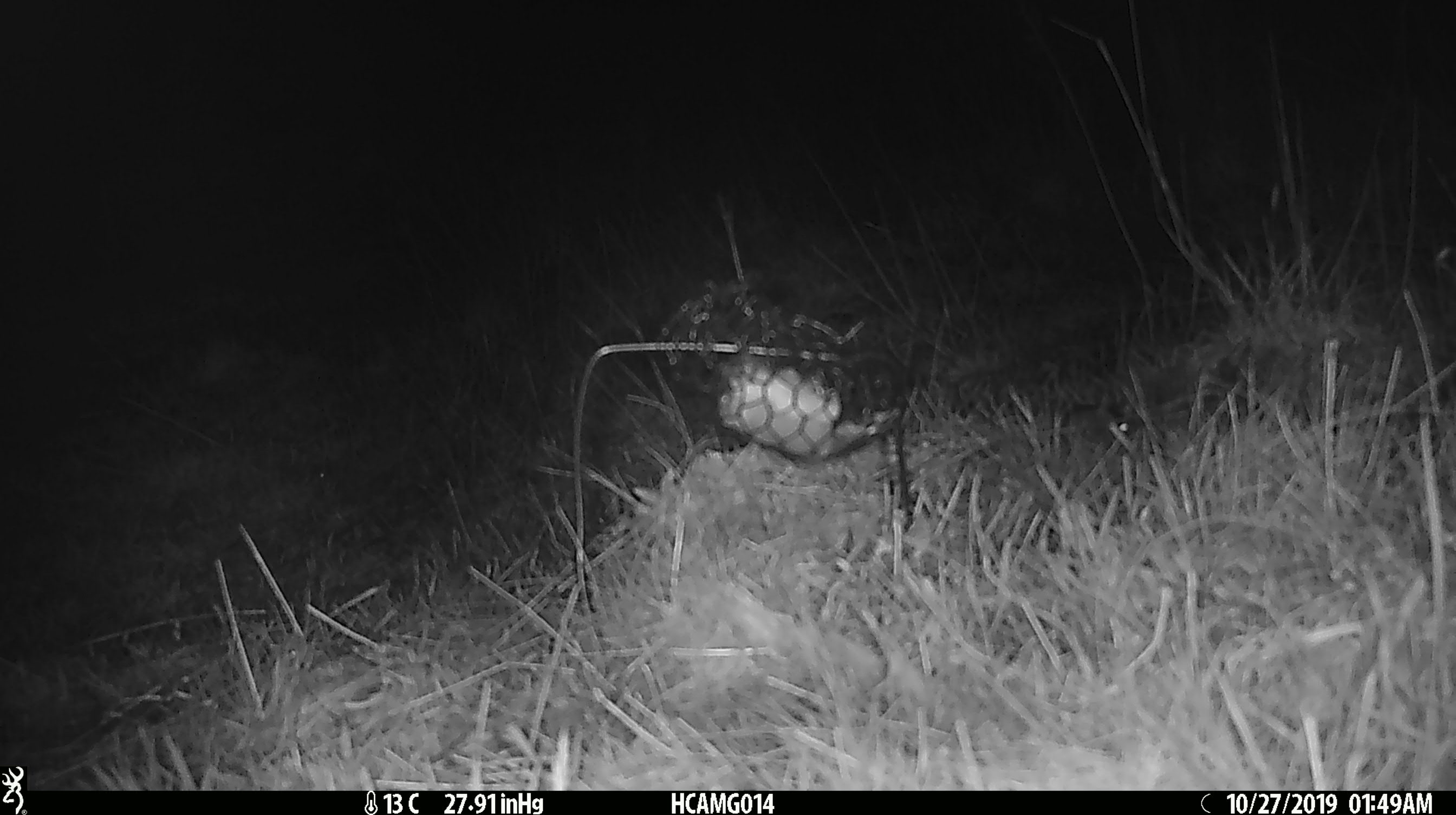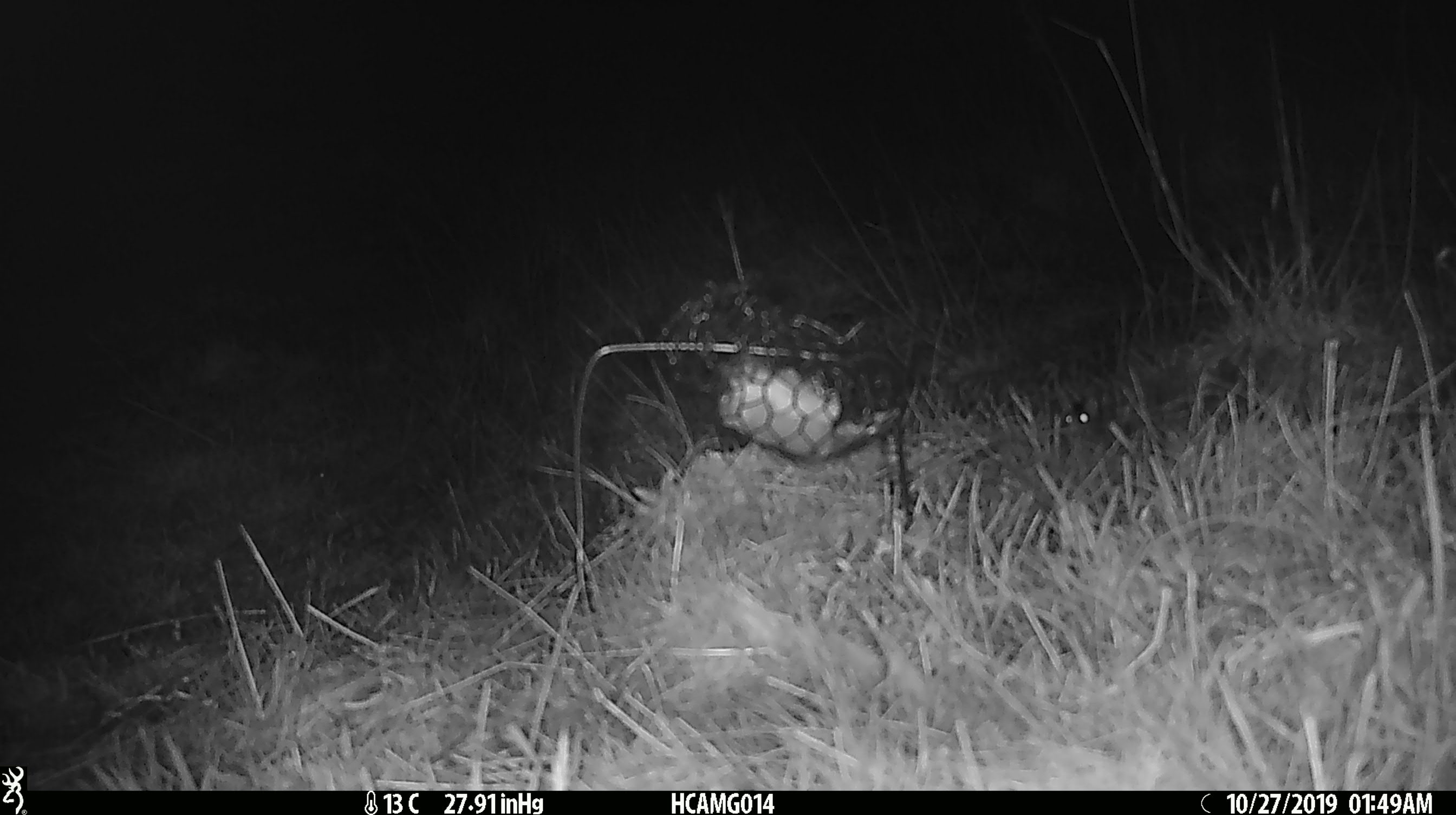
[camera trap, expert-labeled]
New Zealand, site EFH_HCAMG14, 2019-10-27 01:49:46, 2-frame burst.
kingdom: Animalia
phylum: Chordata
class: Mammalia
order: Rodentia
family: Muridae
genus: Mus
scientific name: Mus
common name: mouse